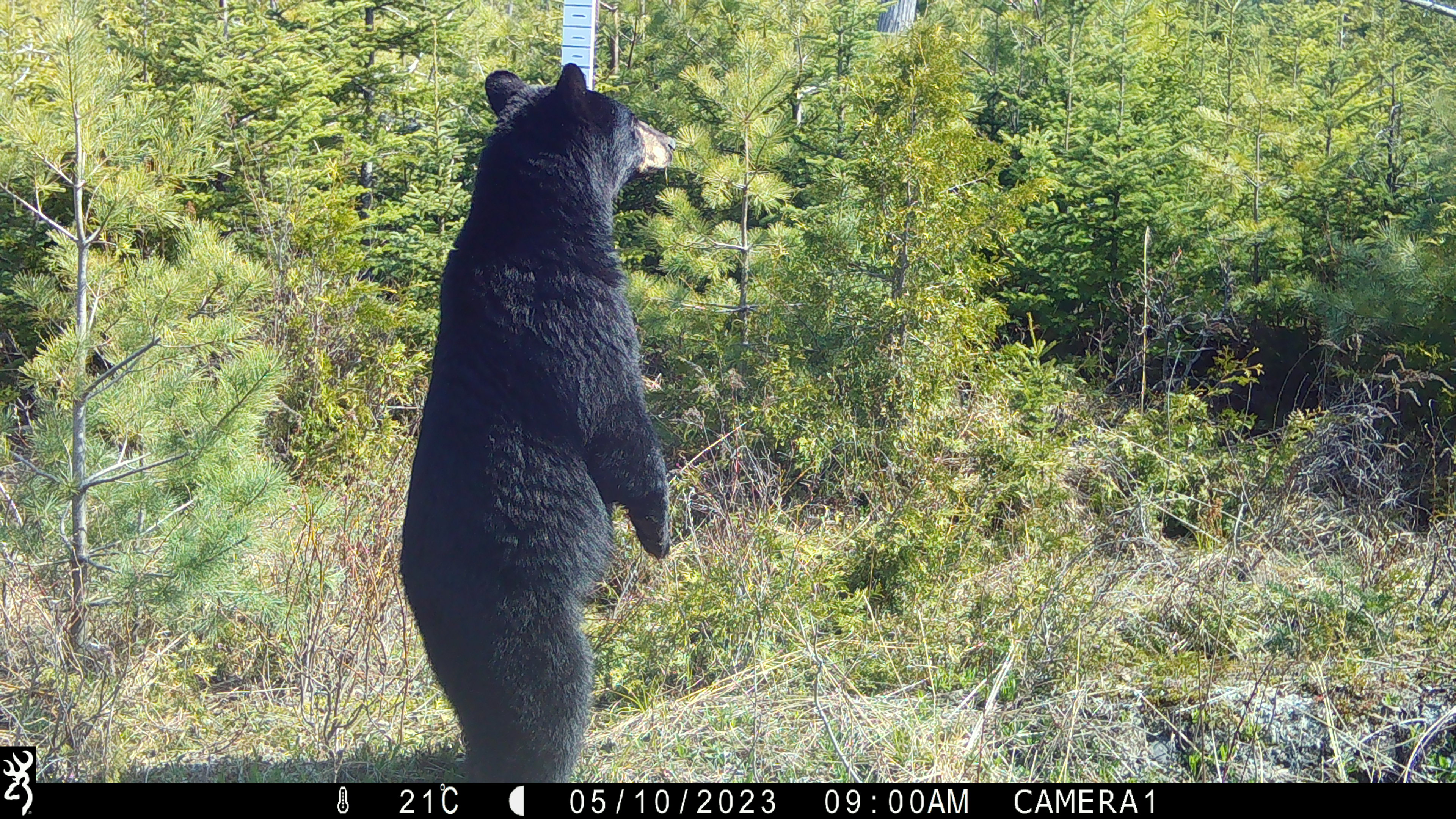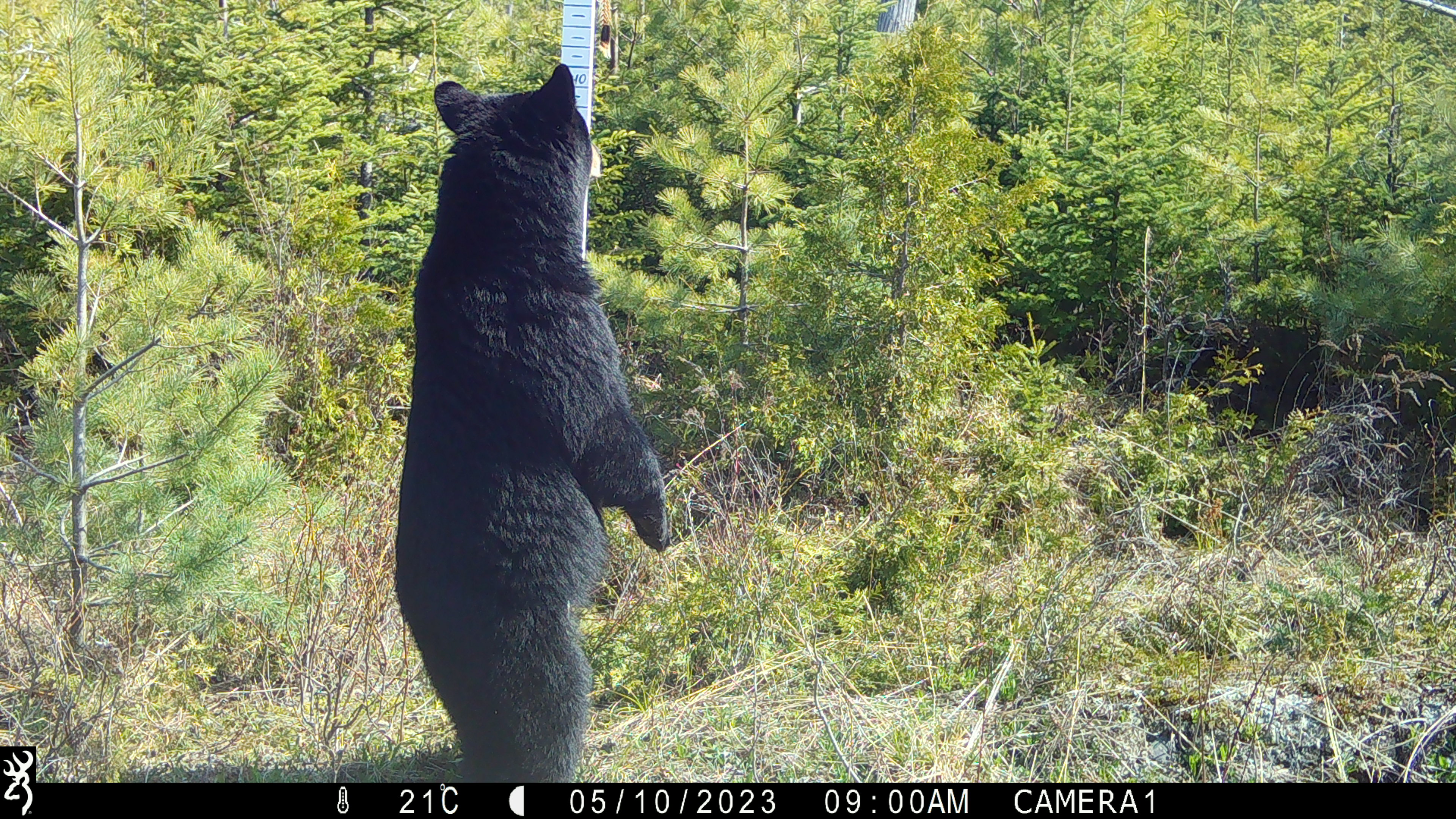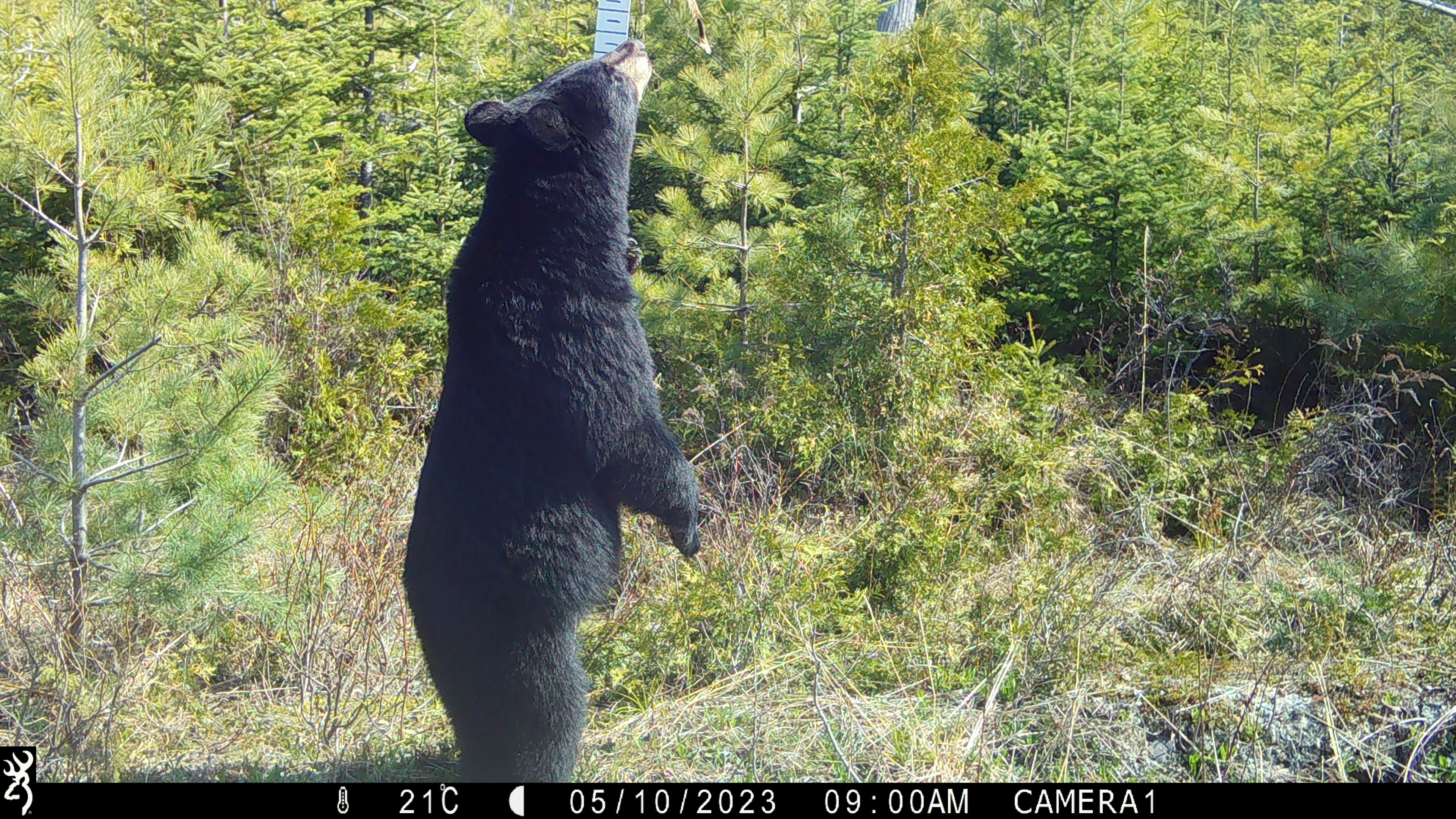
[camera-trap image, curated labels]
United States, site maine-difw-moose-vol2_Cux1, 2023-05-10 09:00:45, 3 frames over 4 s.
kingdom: Animalia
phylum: Chordata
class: Mammalia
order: Carnivora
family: Ursidae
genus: Ursus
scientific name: Ursus americanus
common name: black bear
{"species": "black bear (Ursus americanus)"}